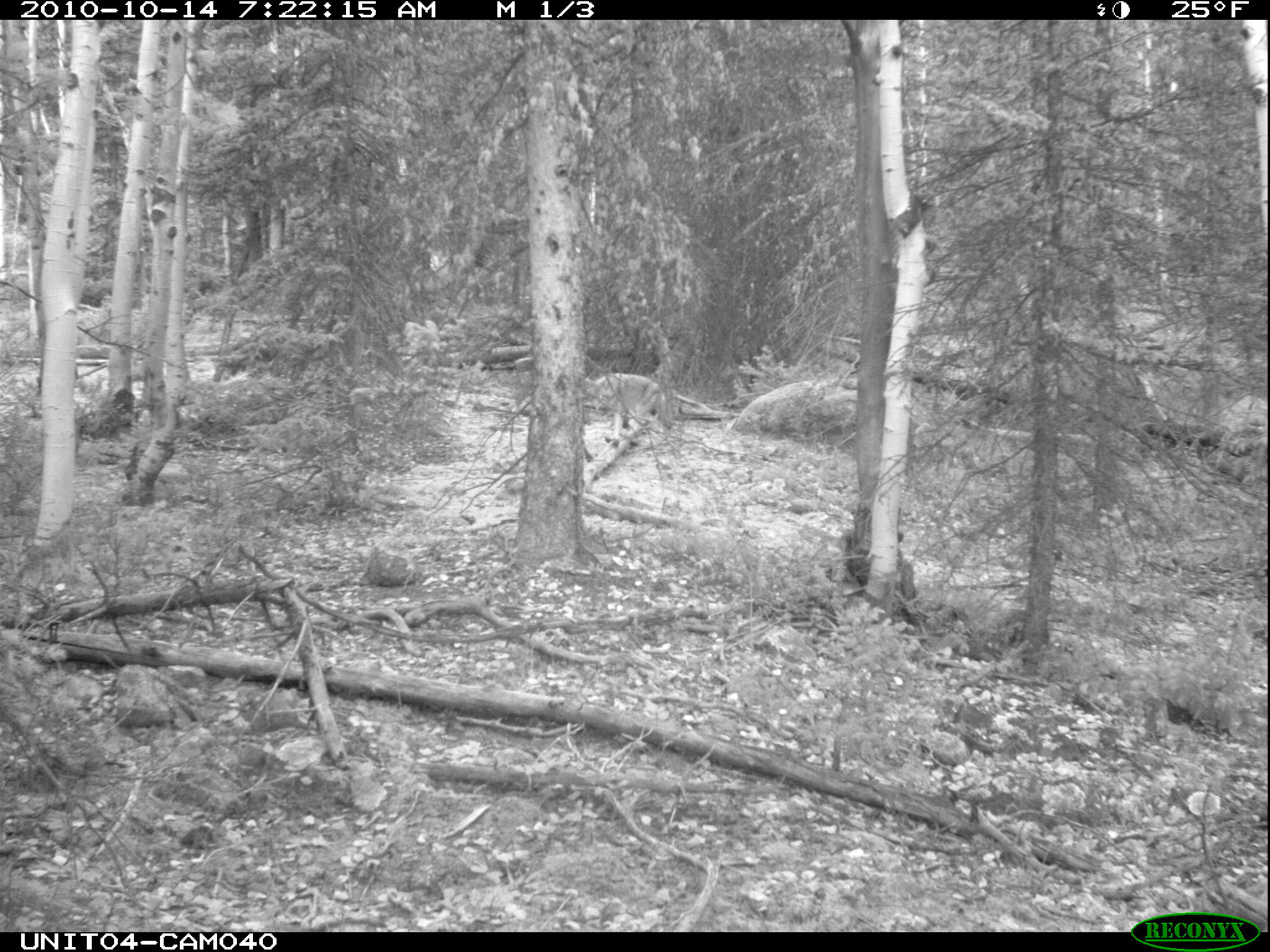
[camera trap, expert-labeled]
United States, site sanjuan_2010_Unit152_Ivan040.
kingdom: Animalia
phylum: Chordata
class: Mammalia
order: Carnivora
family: Canidae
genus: Canis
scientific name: Canis latrans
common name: coyote